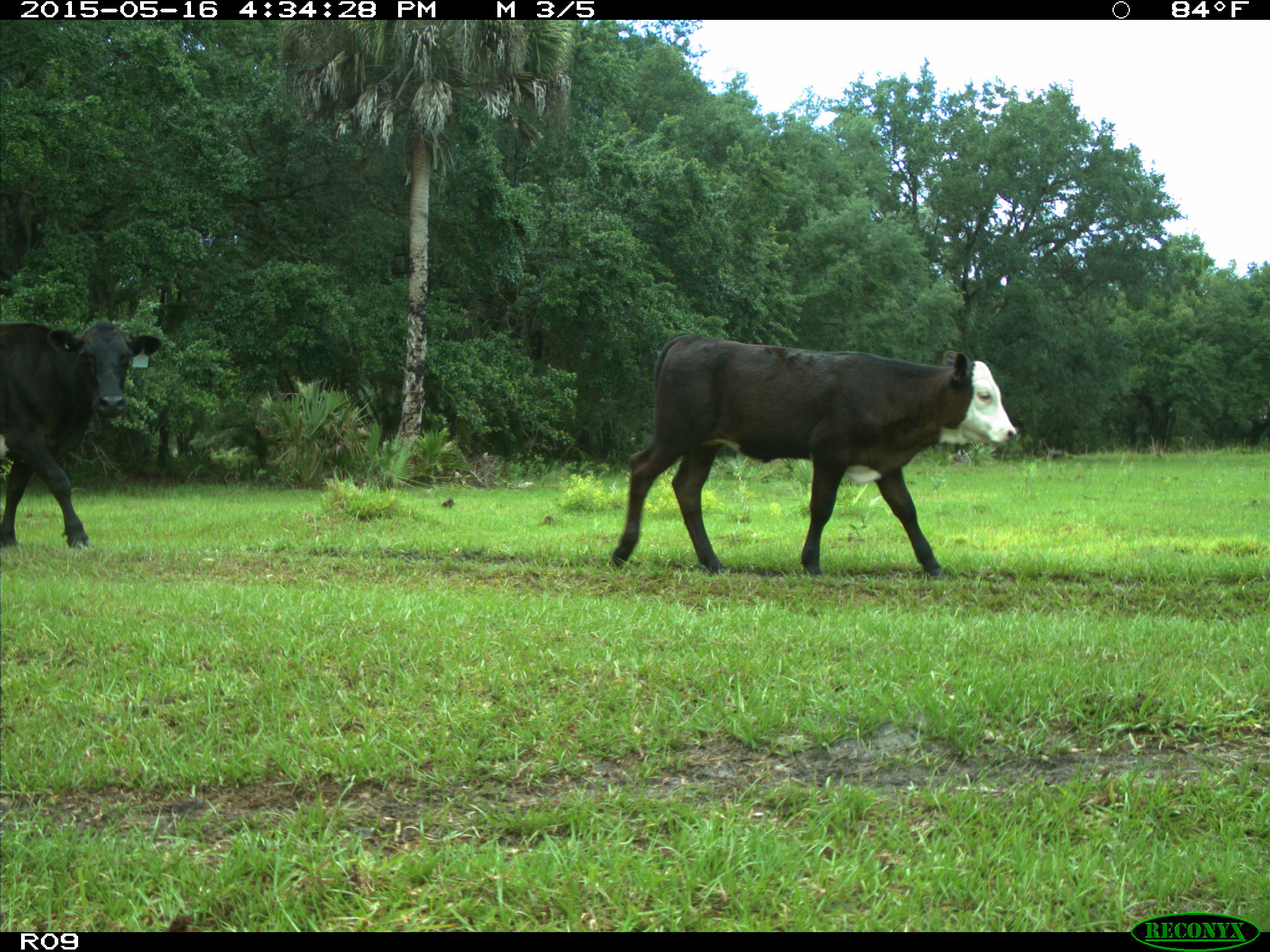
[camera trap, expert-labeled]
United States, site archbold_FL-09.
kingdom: Animalia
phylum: Chordata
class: Mammalia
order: Artiodactyla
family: Bovidae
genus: Bos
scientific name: Bos taurus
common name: domestic cow